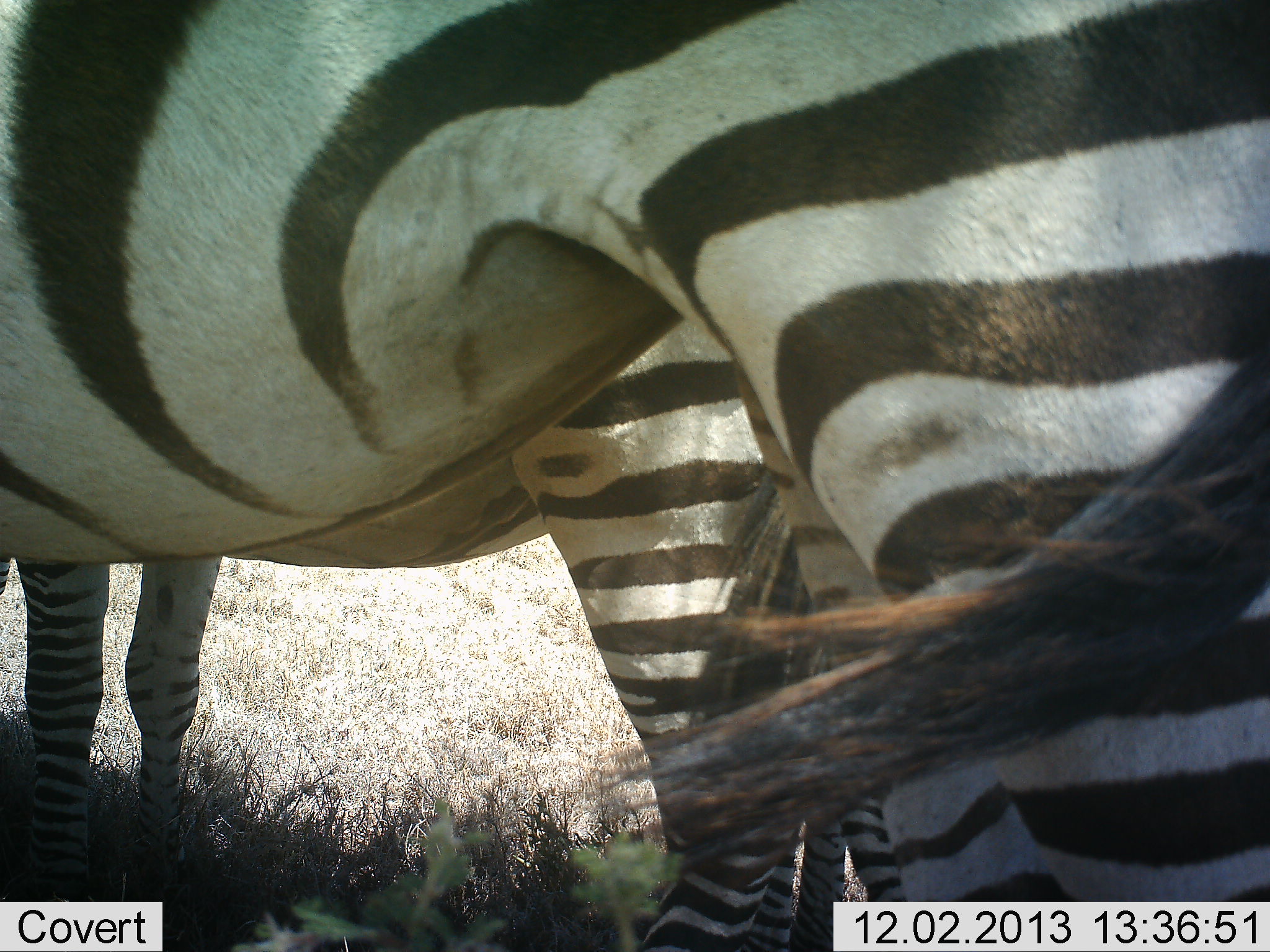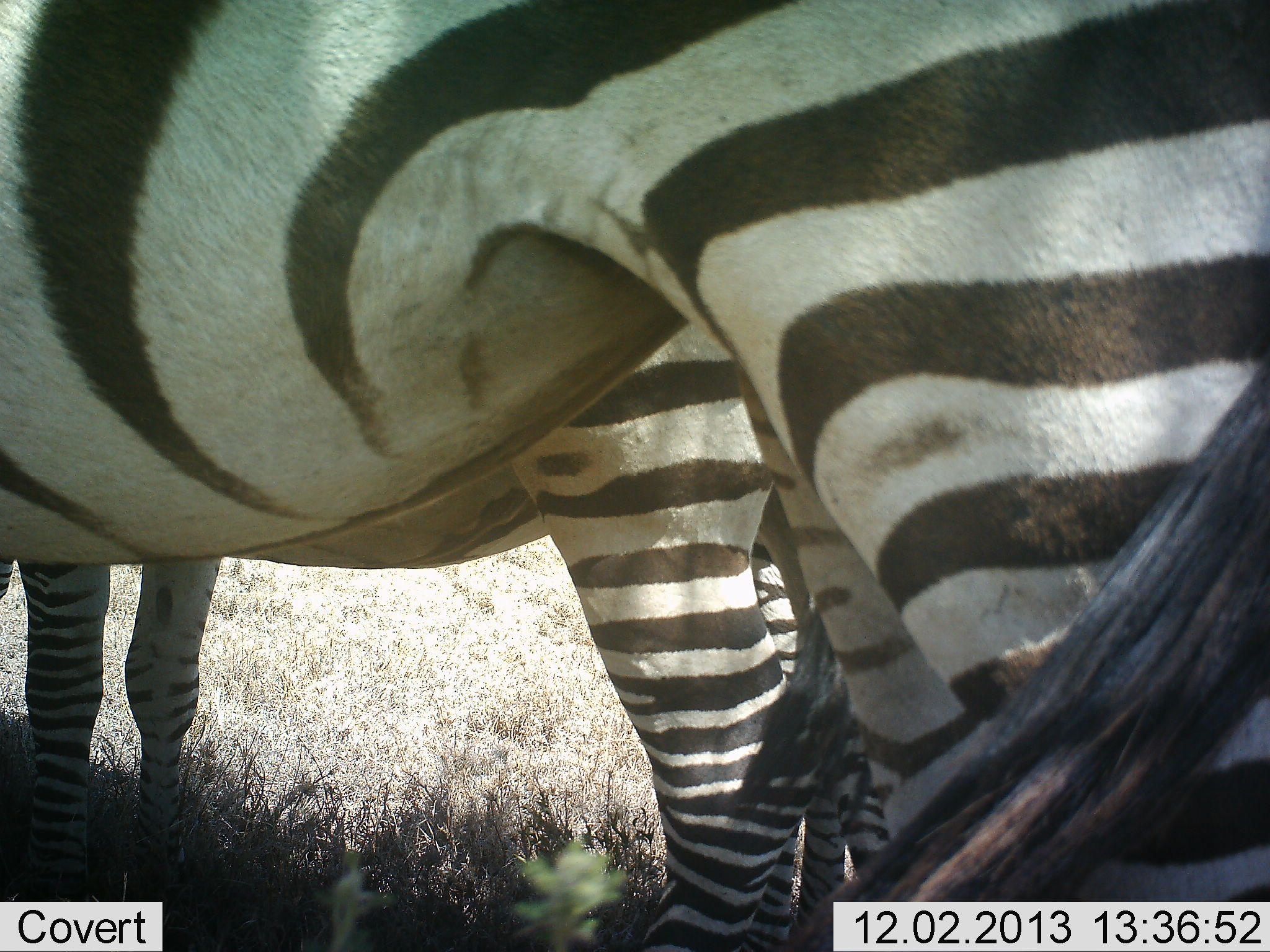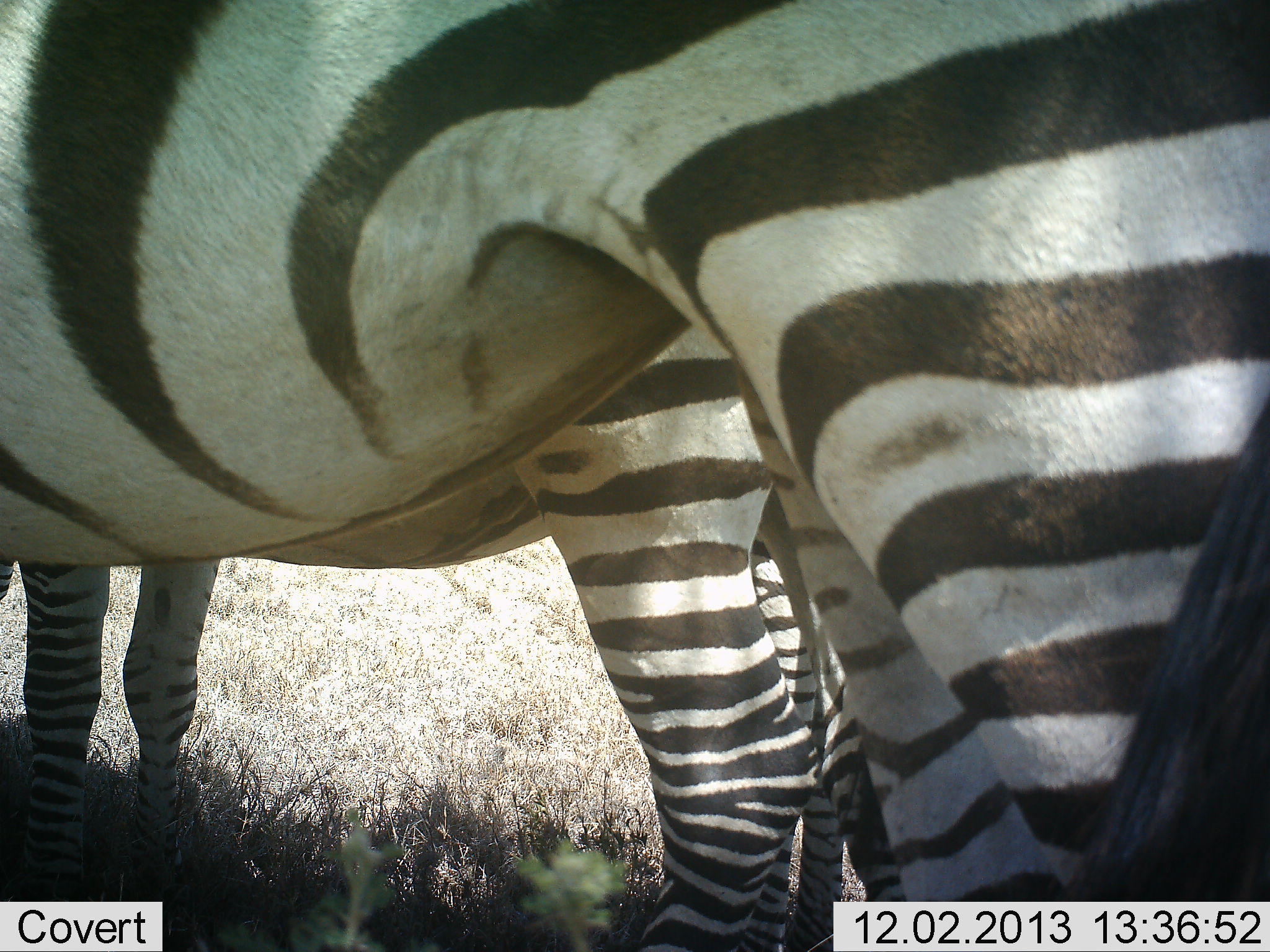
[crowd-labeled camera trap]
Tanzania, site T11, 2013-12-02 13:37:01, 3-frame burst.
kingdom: Animalia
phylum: Chordata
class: Mammalia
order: Perissodactyla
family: Equidae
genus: Equus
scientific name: Equus quagga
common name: plains zebra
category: zebra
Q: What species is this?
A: Zebra (plains zebra) (Equus quagga).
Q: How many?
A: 2.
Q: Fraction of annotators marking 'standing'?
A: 93%.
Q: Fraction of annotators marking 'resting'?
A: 1%.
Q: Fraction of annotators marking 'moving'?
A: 3%.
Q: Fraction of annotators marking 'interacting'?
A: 3%.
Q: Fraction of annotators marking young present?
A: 6%.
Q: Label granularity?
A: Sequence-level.